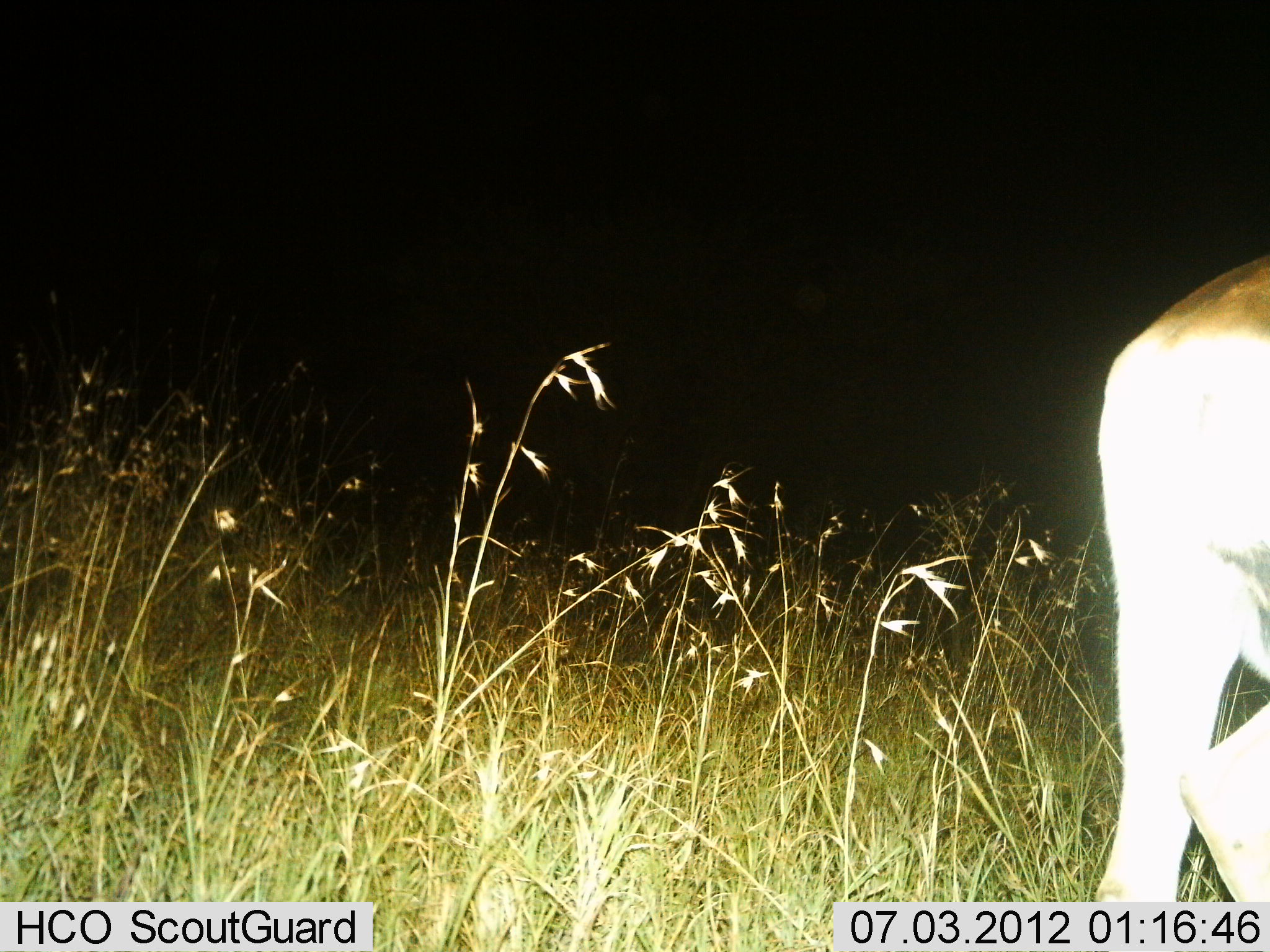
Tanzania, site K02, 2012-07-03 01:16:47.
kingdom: Animalia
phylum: Chordata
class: Mammalia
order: Artiodactyla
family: Bovidae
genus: Eudorcas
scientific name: Eudorcas thomsonii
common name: thomson's gazelle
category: gazellethomsons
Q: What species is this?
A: Gazellethomsons (thomson's gazelle) (Eudorcas thomsonii).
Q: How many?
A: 1.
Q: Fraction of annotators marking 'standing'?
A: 100%.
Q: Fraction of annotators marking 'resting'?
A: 0%.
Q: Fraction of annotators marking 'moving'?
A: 0%.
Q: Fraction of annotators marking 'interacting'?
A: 0%.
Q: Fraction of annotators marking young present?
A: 0%.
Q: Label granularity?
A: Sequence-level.